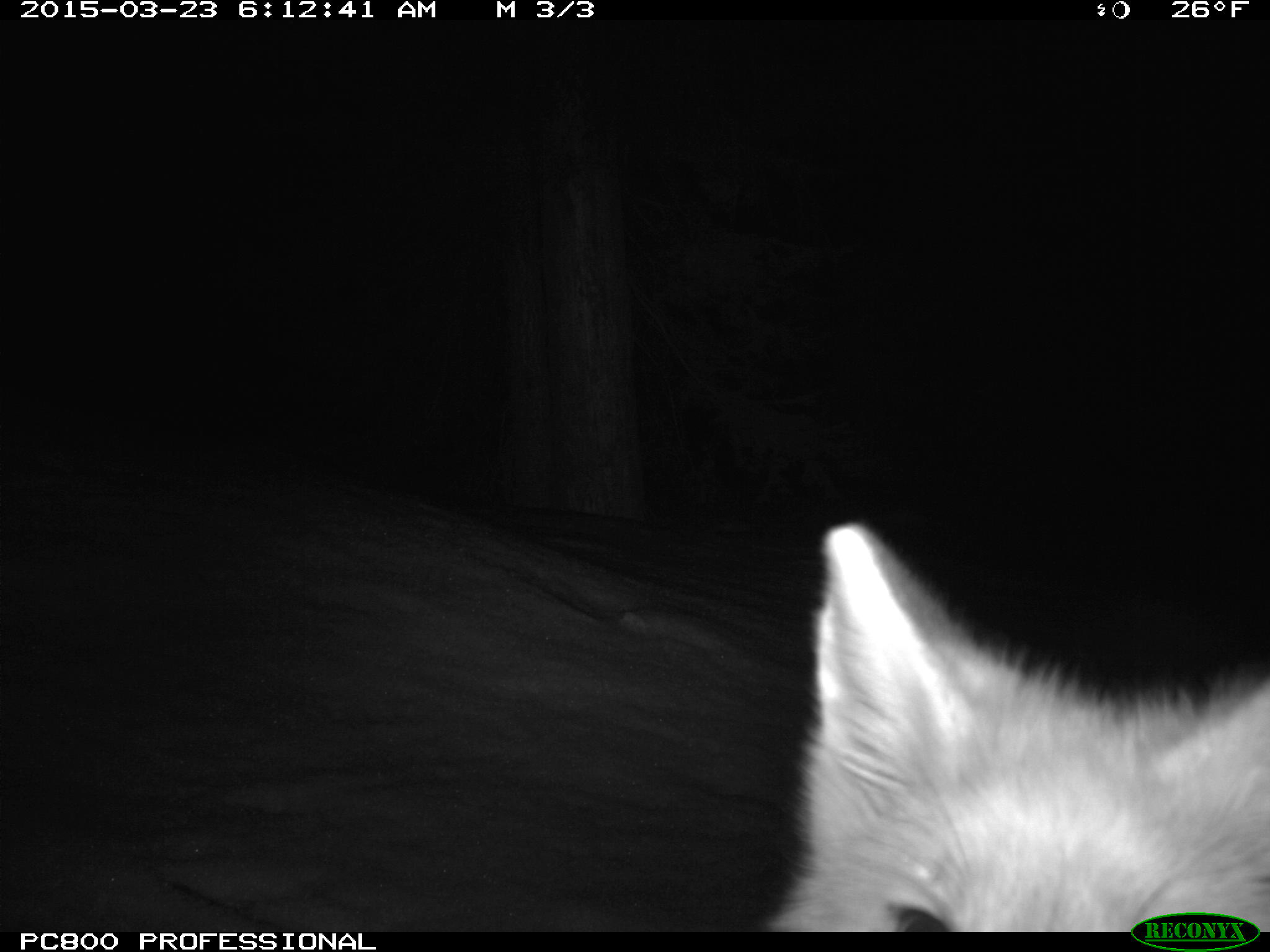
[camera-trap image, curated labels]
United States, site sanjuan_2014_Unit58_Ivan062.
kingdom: Animalia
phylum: Chordata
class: Mammalia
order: Carnivora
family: Canidae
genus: Vulpes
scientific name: Vulpes vulpes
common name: red fox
Vulpes vulpes (red fox).